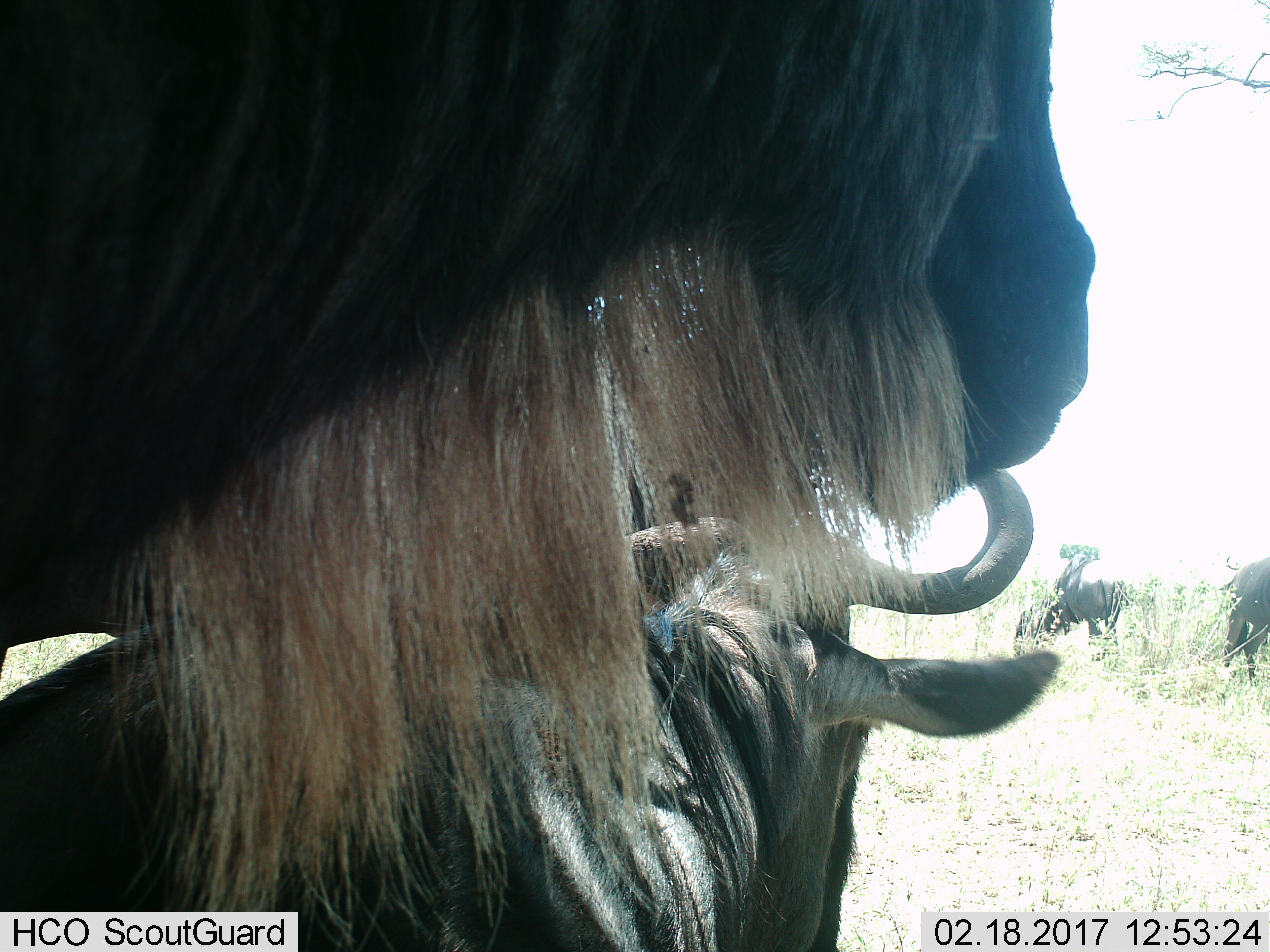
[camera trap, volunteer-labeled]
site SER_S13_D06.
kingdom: Animalia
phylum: Chordata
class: Mammalia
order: Artiodactyla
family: Bovidae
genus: Connochaetes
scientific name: Connochaetes taurinus taurinus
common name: blue wildebeest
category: wildebeestblue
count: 4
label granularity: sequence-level